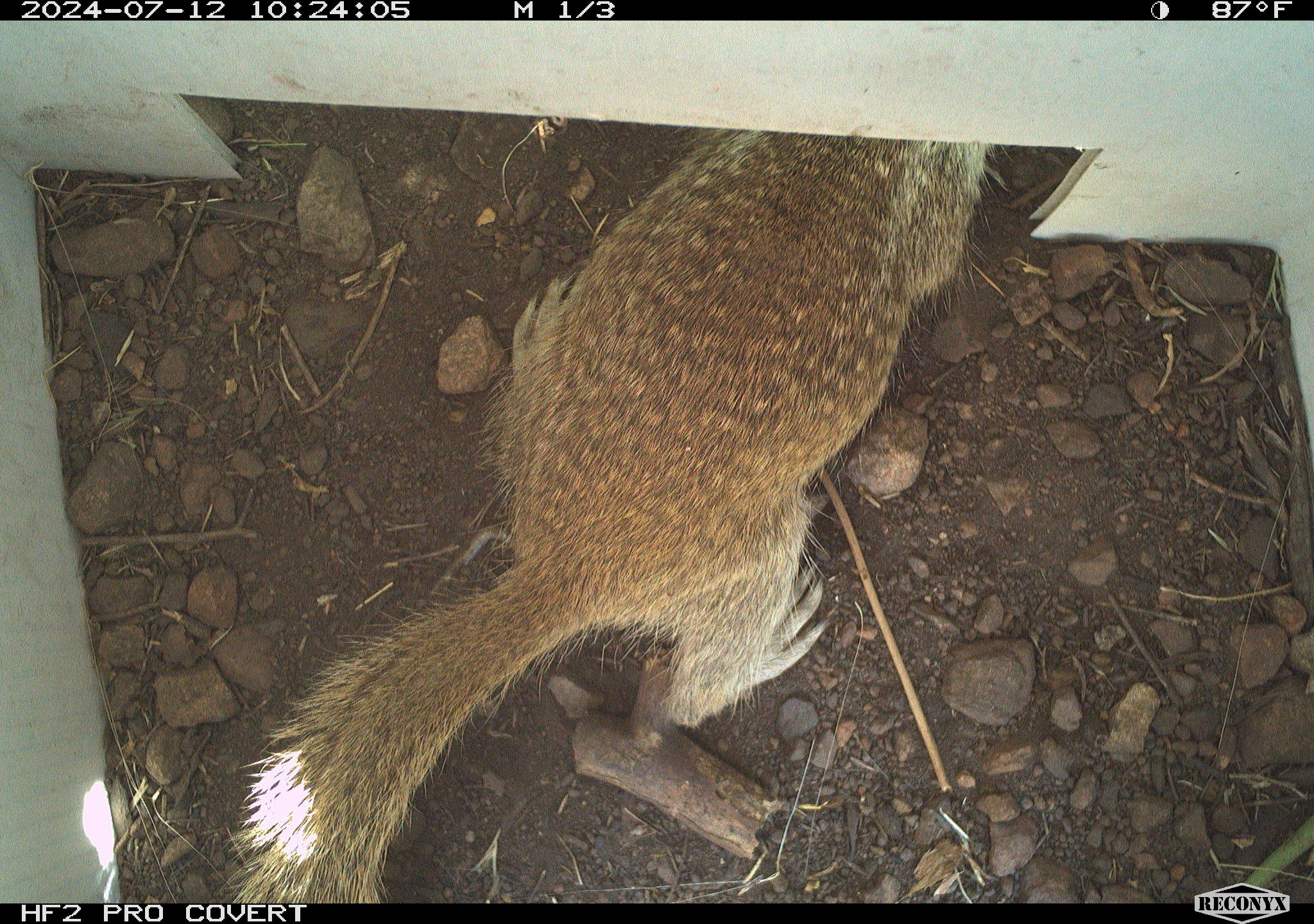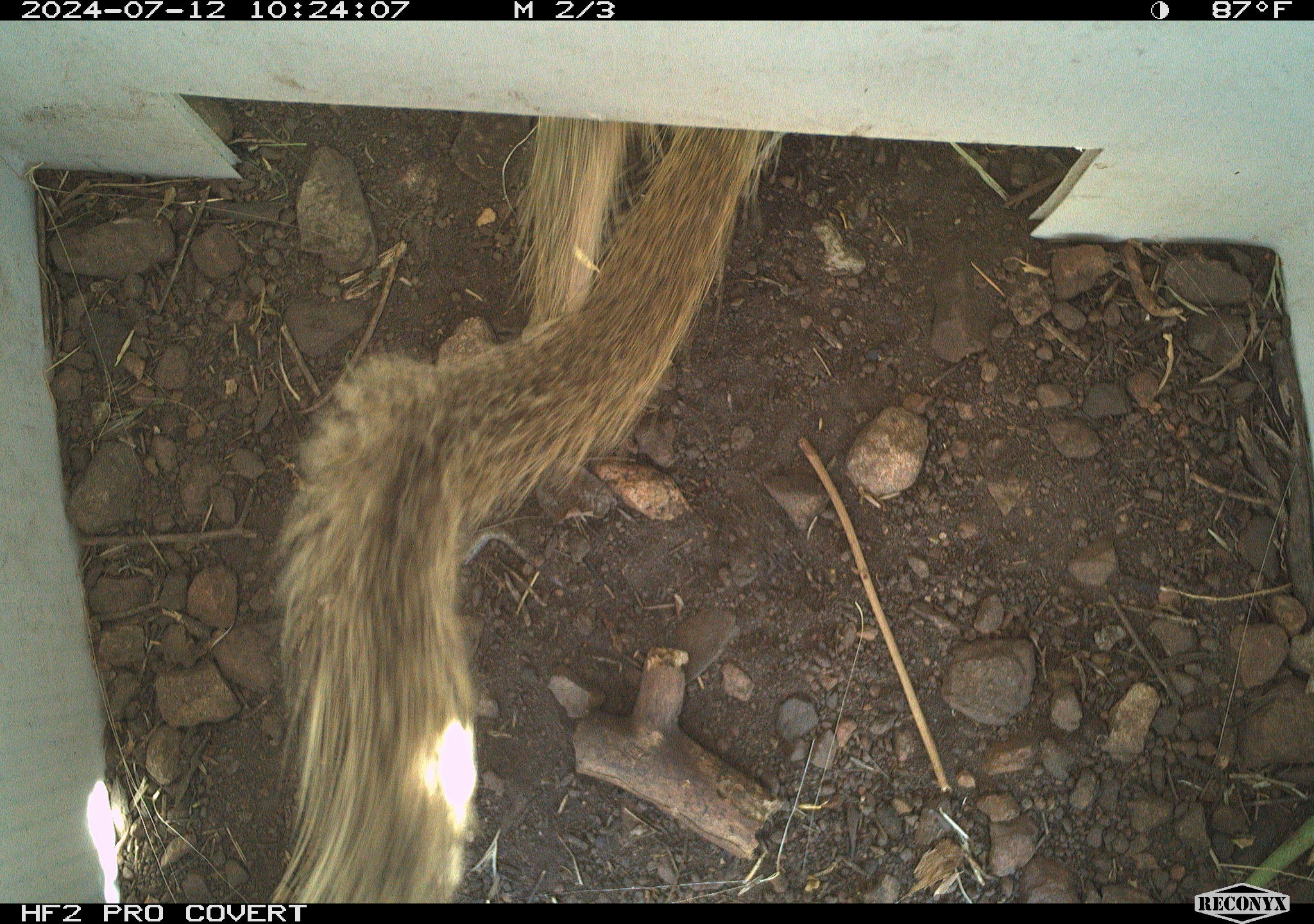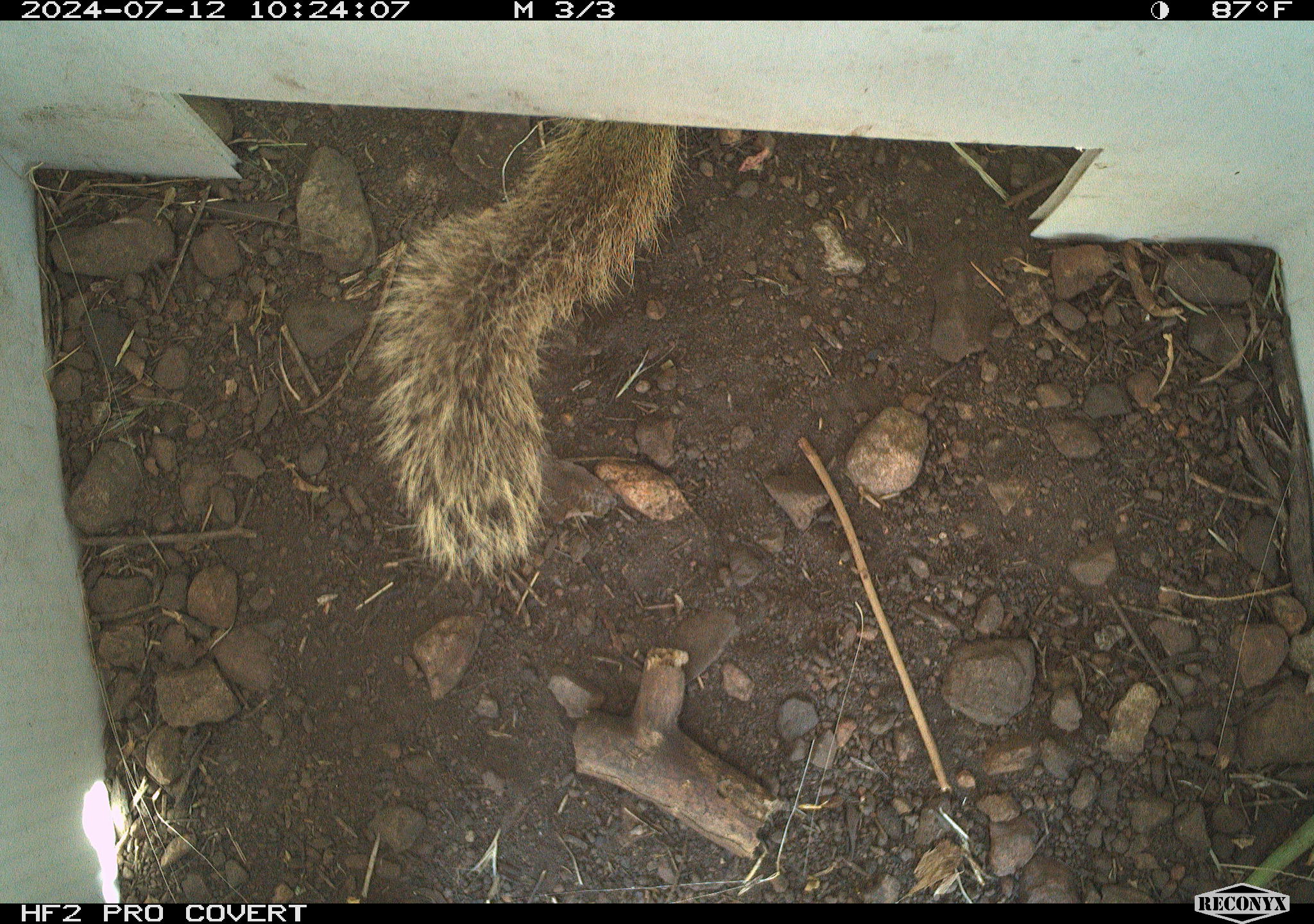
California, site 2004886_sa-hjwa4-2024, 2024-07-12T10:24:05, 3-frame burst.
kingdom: Animalia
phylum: Chordata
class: Mammalia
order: Rodentia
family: Sciuridae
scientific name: Sciuridae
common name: squirrels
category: sciuridae family